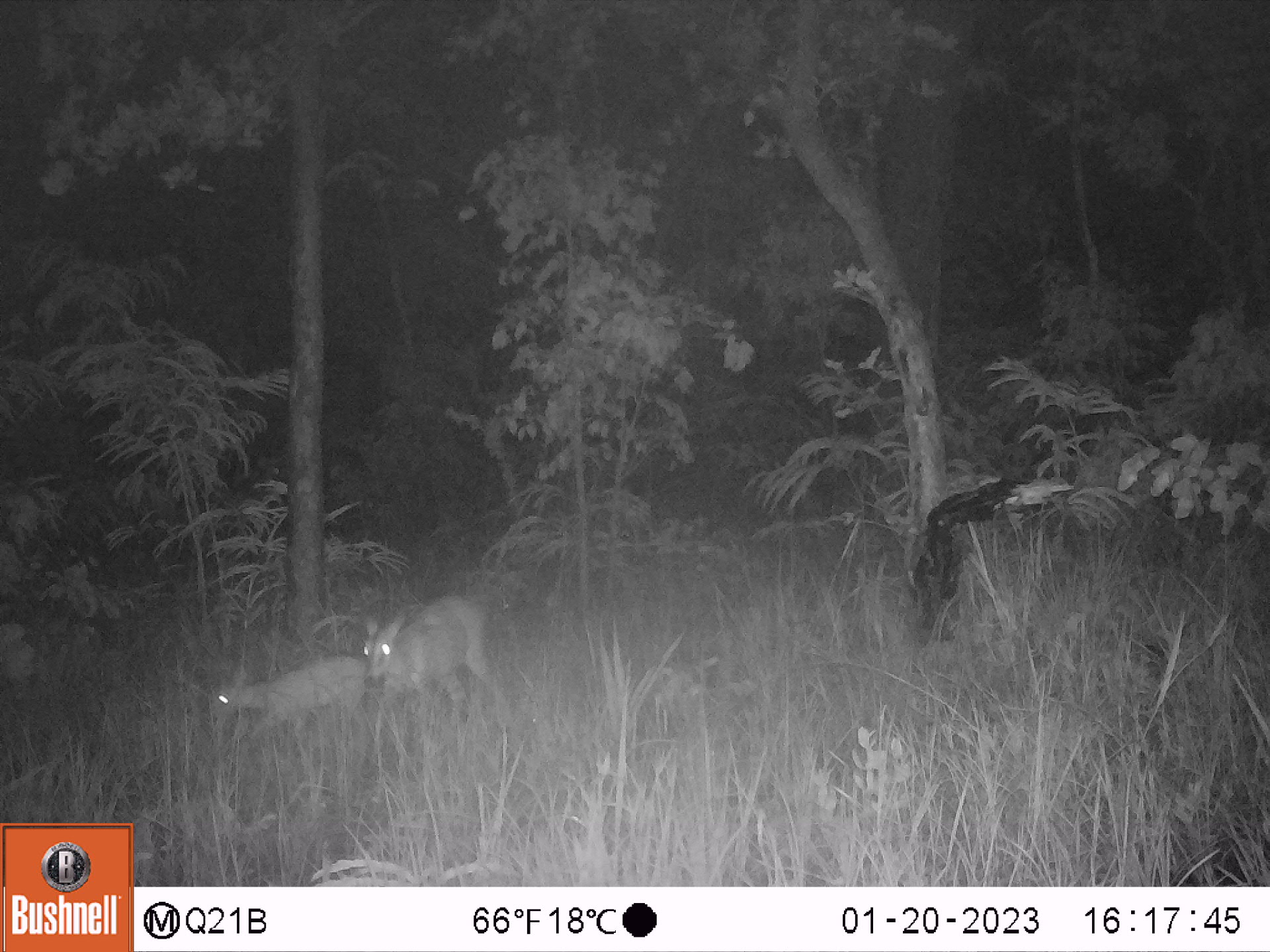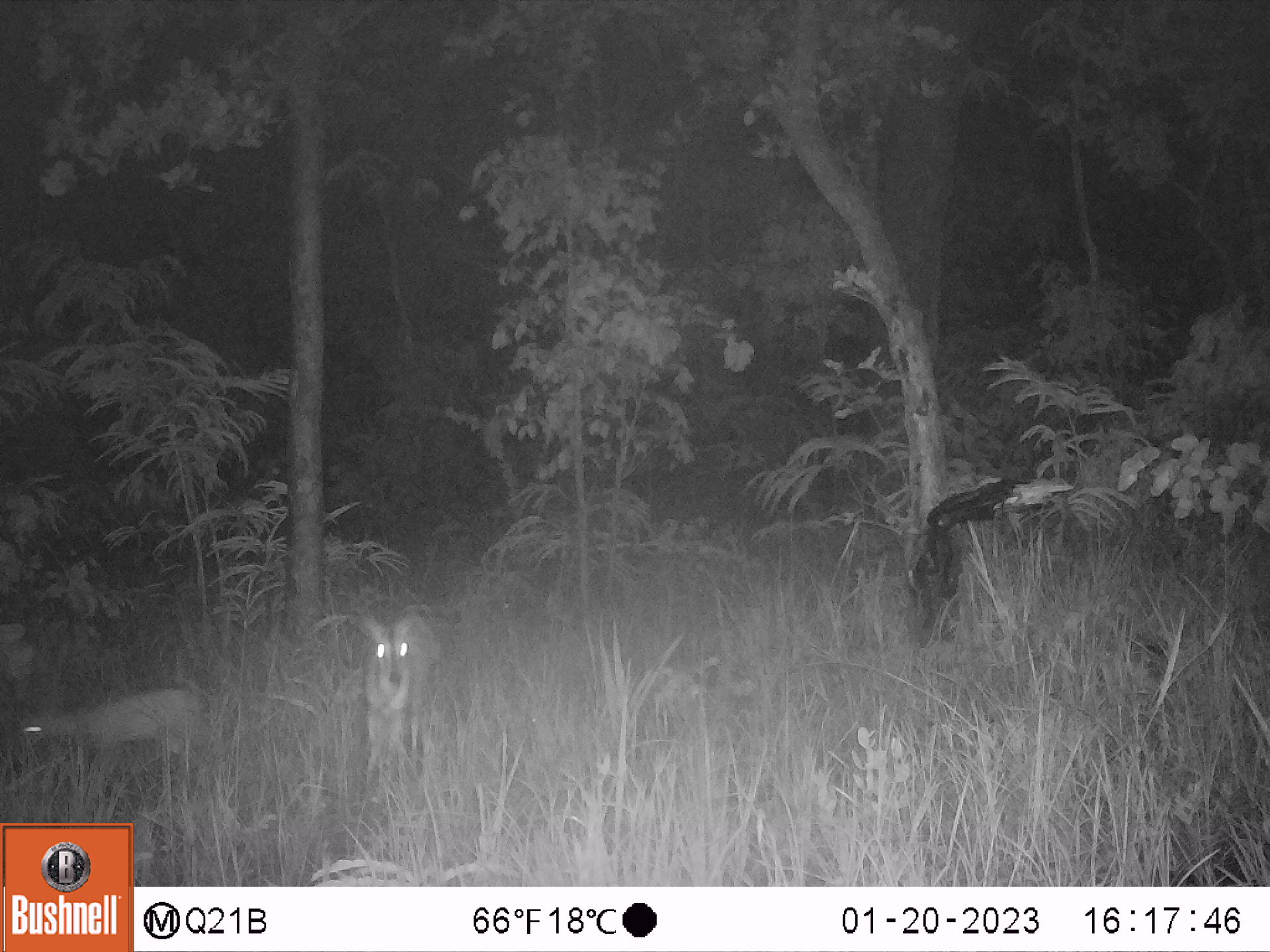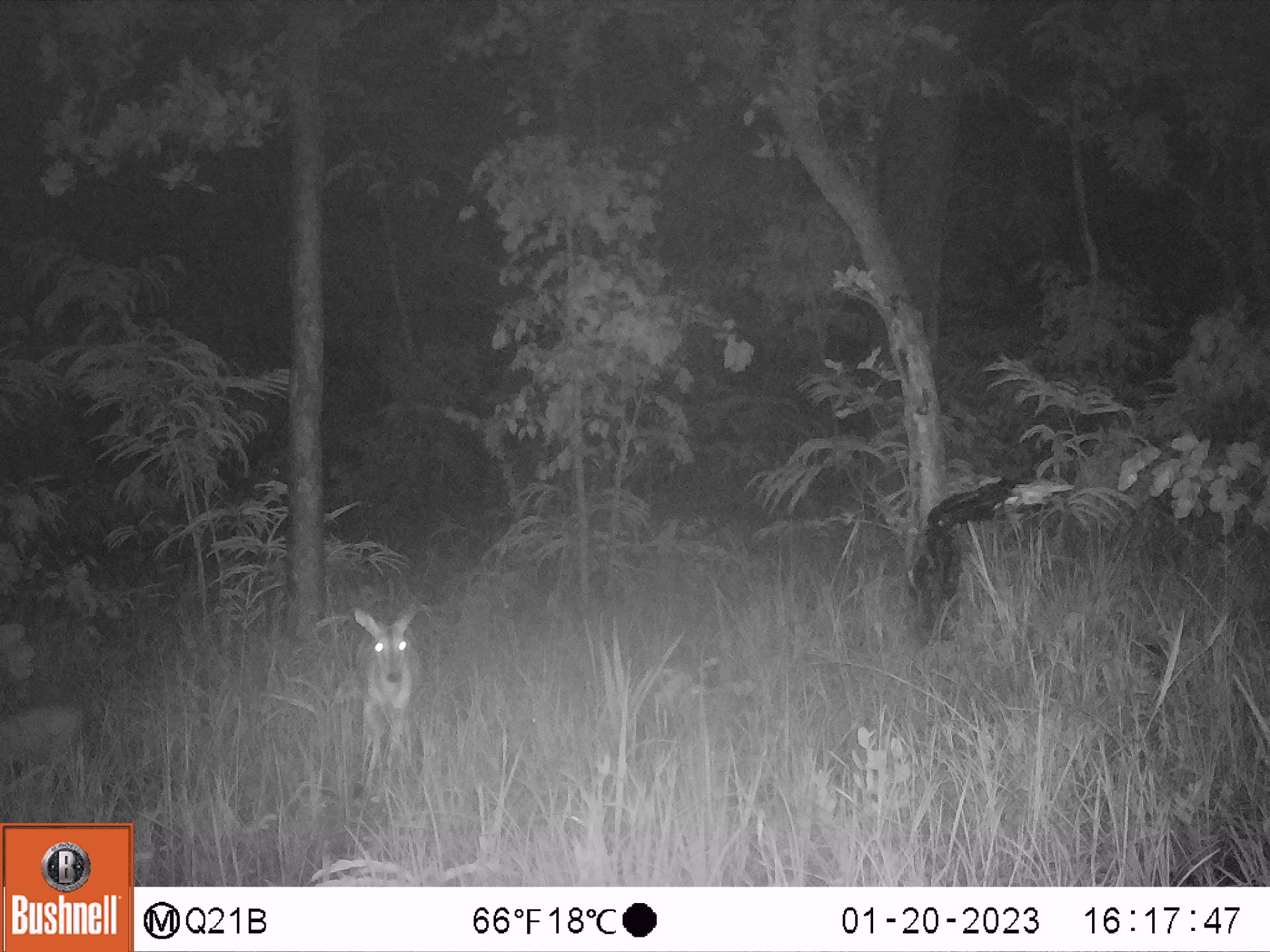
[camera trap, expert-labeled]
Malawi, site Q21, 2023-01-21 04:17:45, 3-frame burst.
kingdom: Animalia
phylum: Chordata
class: Mammalia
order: Artiodactyla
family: Bovidae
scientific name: Antilopinae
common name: small antelope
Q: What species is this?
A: Small antelope (Antilopinae).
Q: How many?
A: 2.